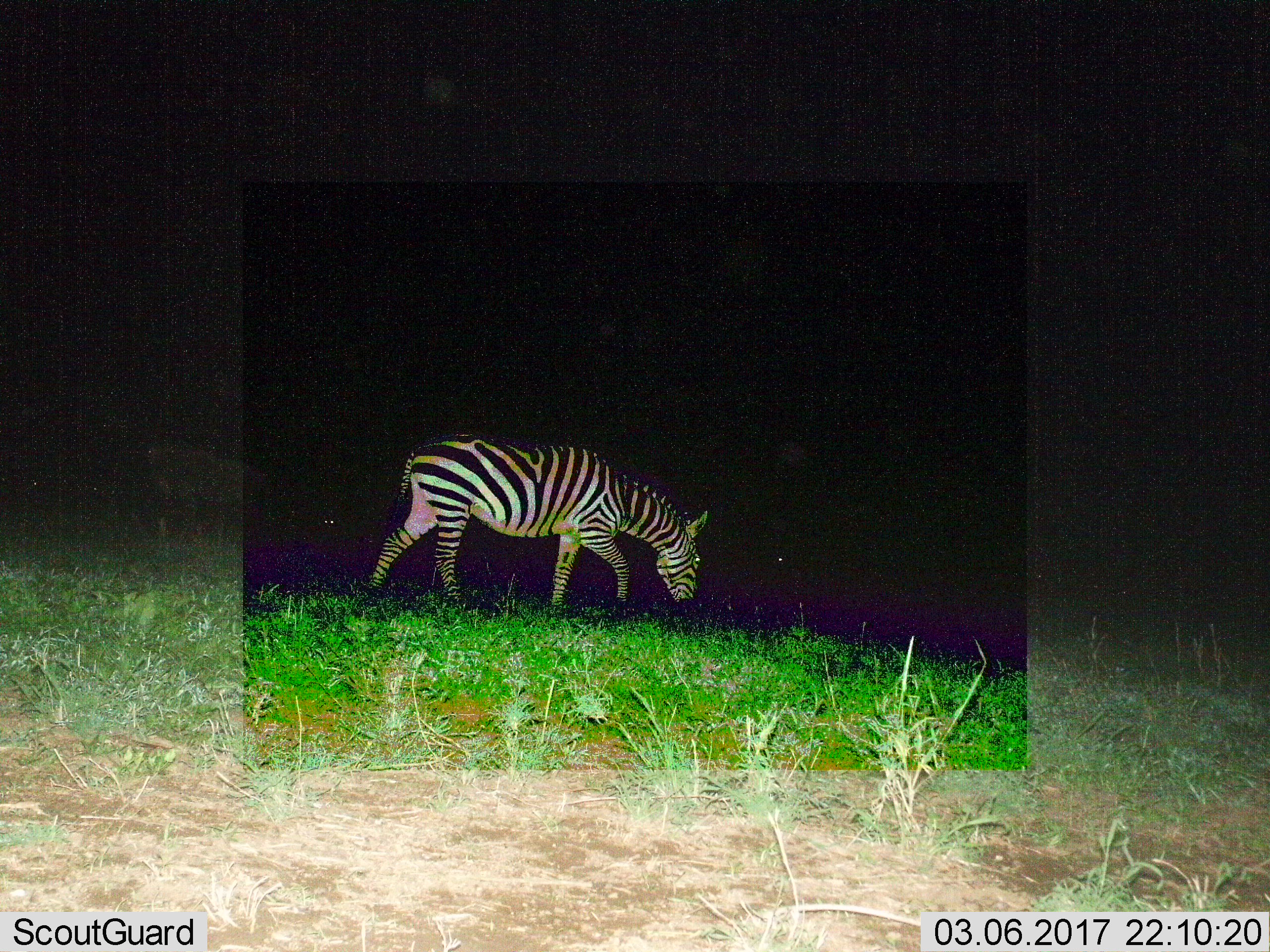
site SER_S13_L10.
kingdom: Animalia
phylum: Chordata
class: Mammalia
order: Perissodactyla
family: Equidae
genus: Equus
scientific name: Equus quagga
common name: plains zebra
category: zebraplains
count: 1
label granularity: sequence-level